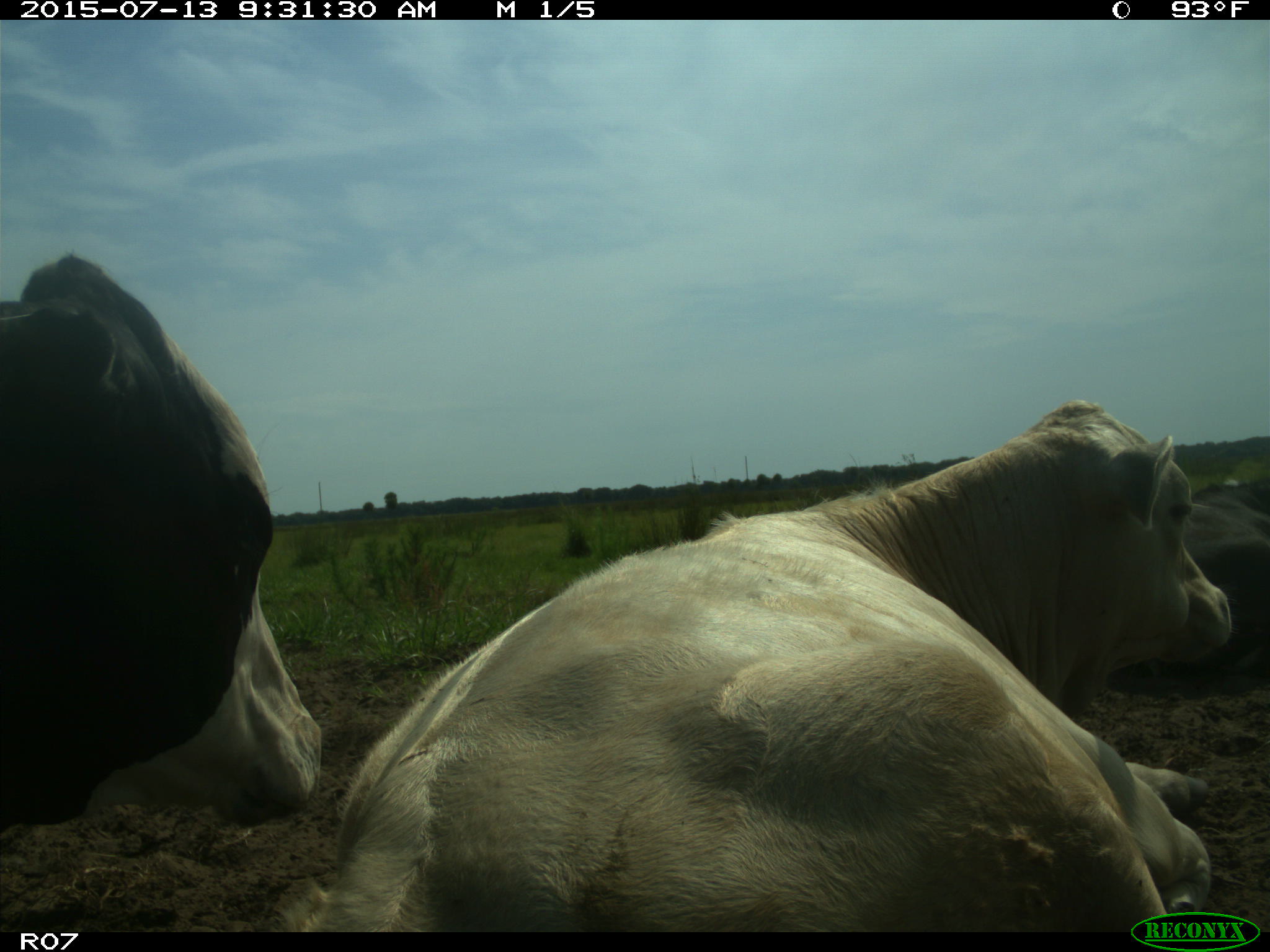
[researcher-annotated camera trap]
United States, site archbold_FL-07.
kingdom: Animalia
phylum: Chordata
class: Mammalia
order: Artiodactyla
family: Bovidae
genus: Bos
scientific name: Bos taurus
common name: domestic cow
Bos taurus (domestic cow).